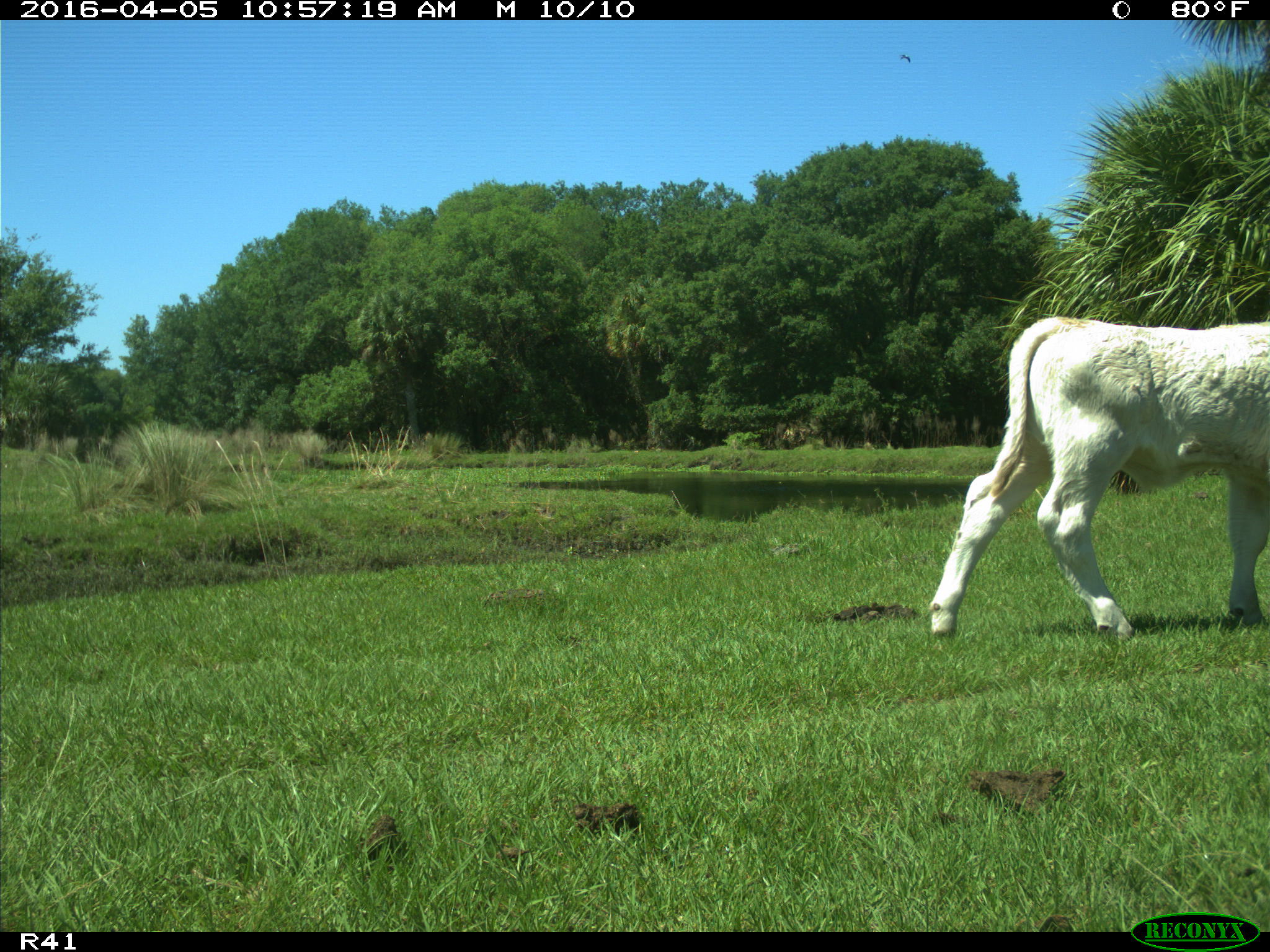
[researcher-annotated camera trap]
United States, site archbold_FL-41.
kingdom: Animalia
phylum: Chordata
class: Mammalia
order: Artiodactyla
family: Bovidae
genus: Bos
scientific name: Bos taurus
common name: domestic cow